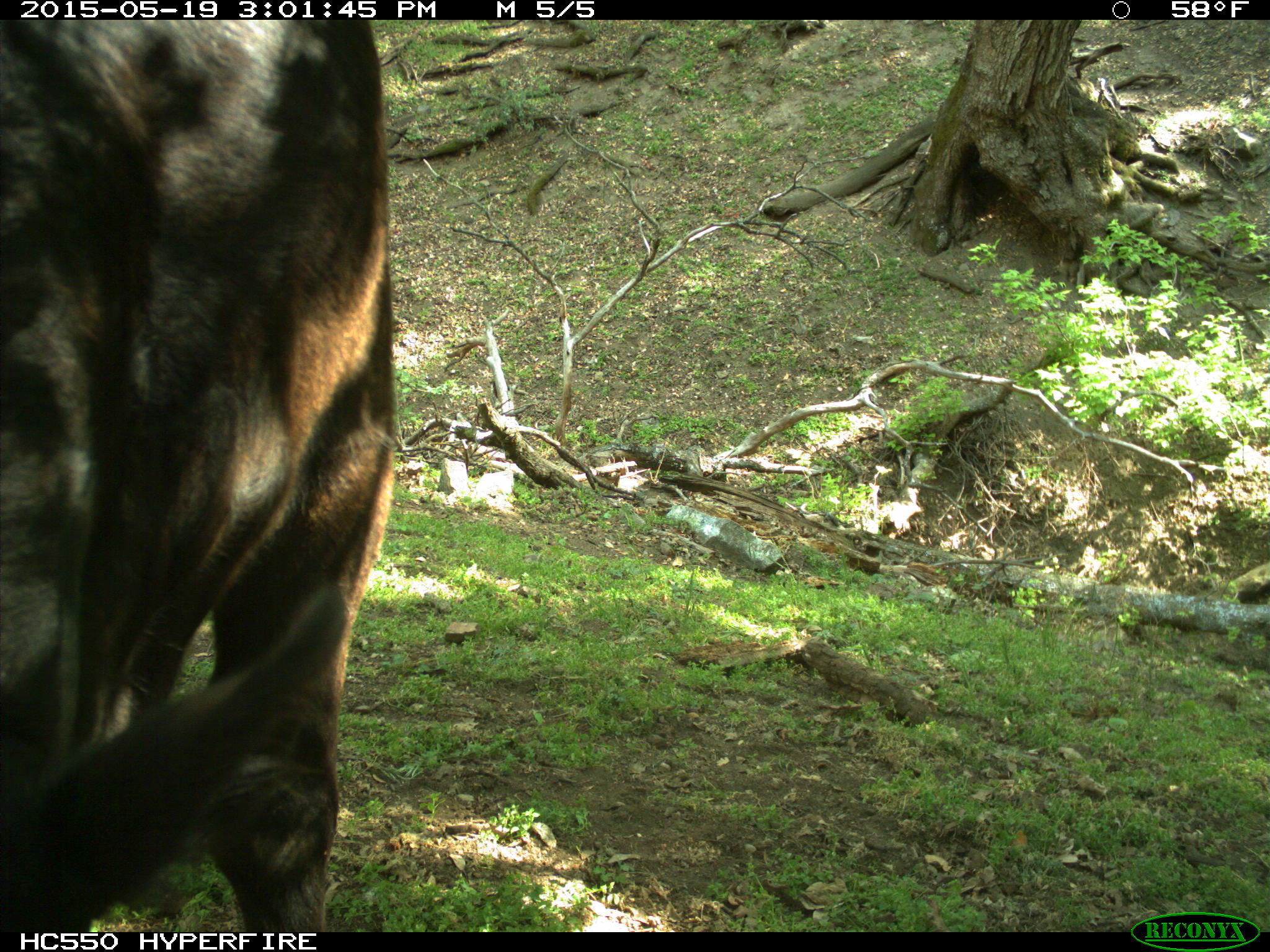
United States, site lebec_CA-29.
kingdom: Animalia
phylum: Chordata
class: Mammalia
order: Artiodactyla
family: Bovidae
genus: Bos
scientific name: Bos taurus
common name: domestic cow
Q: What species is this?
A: Bos taurus (domestic cow).